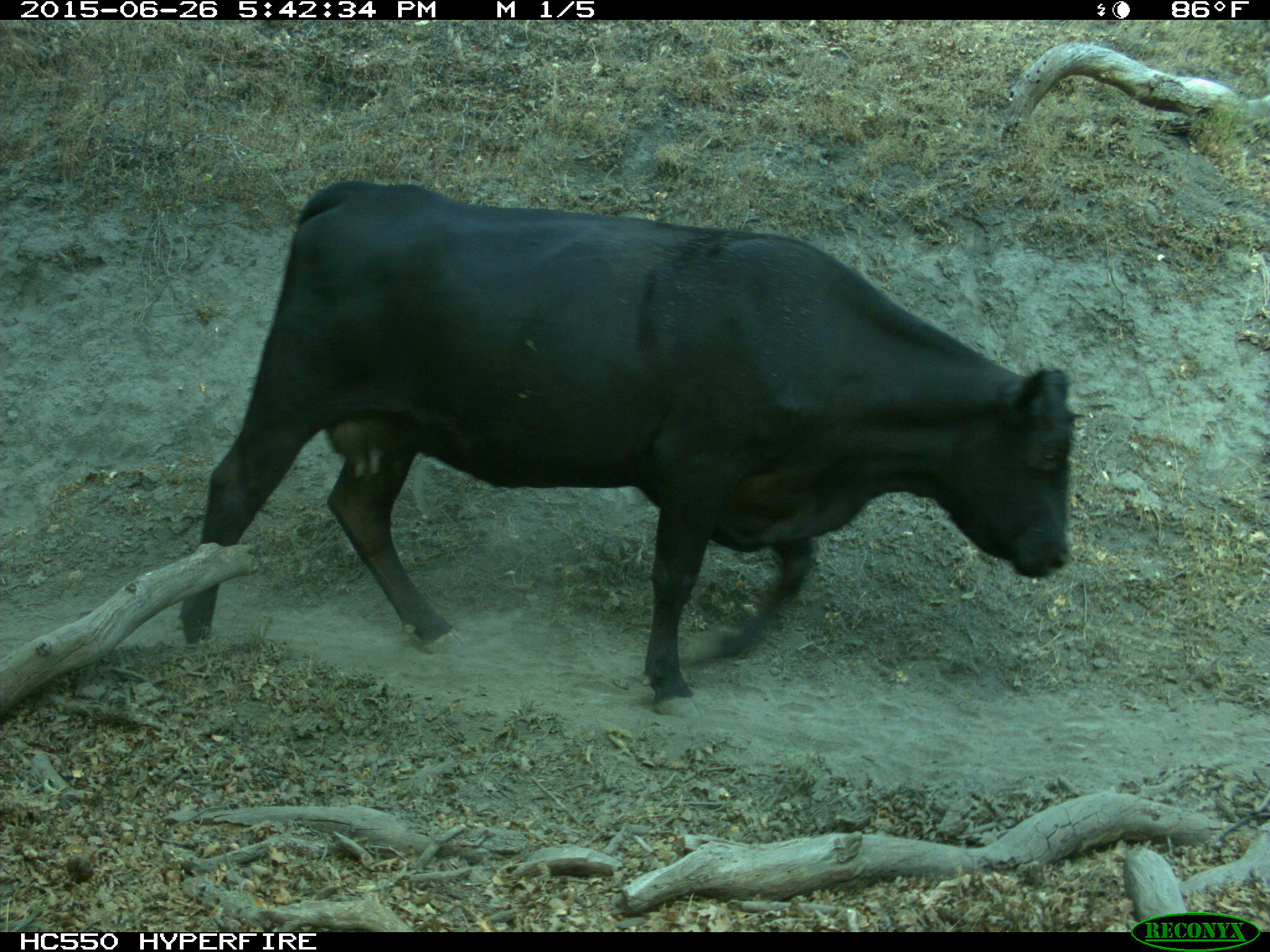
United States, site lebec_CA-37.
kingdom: Animalia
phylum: Chordata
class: Mammalia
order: Artiodactyla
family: Bovidae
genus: Bos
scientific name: Bos taurus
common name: domestic cow